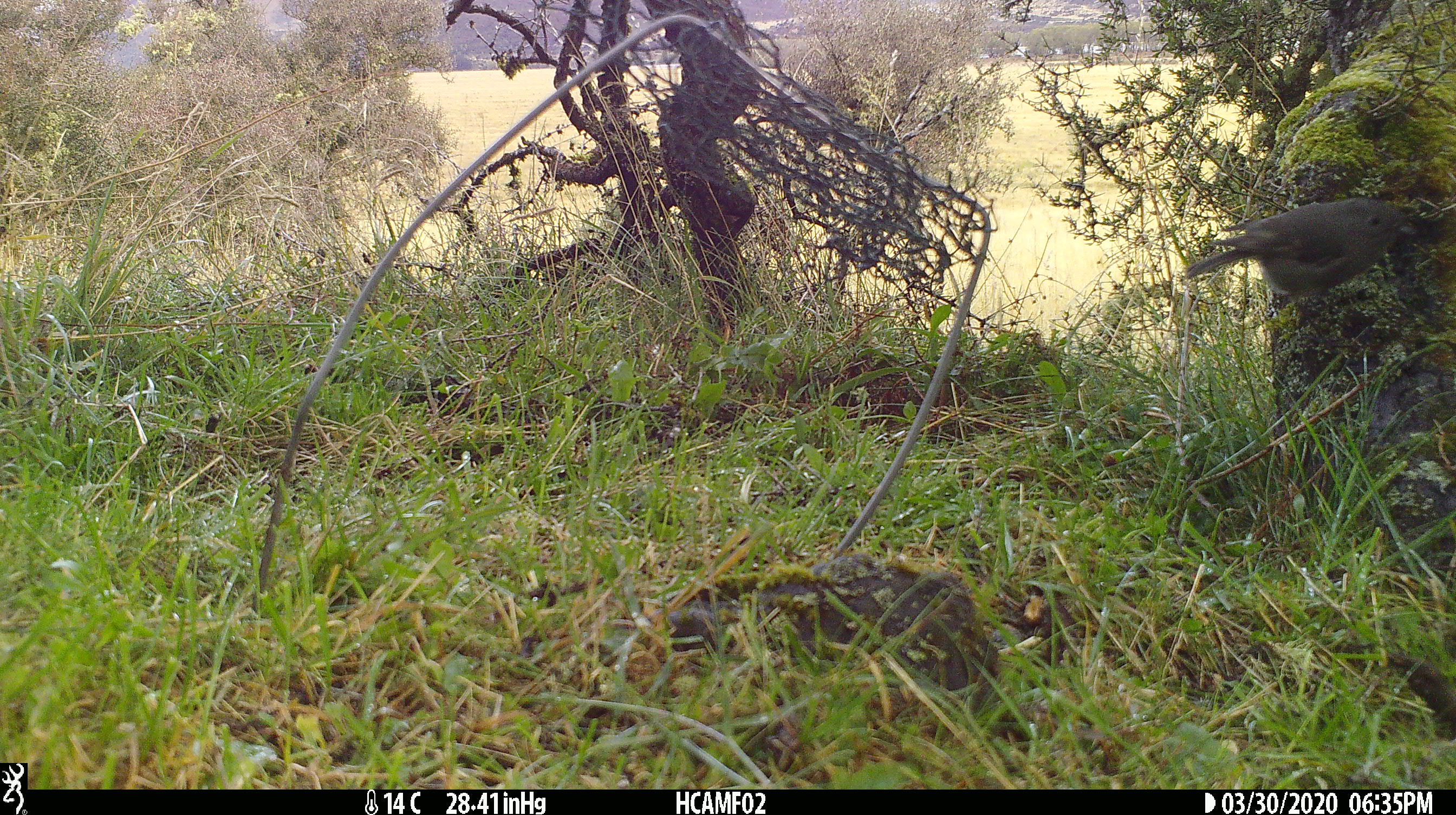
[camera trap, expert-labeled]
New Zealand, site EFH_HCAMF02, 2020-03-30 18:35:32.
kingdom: Animalia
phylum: Chordata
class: Aves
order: Passeriformes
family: Petroicidae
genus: Petroica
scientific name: Petroica australis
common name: new zealand robin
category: robin